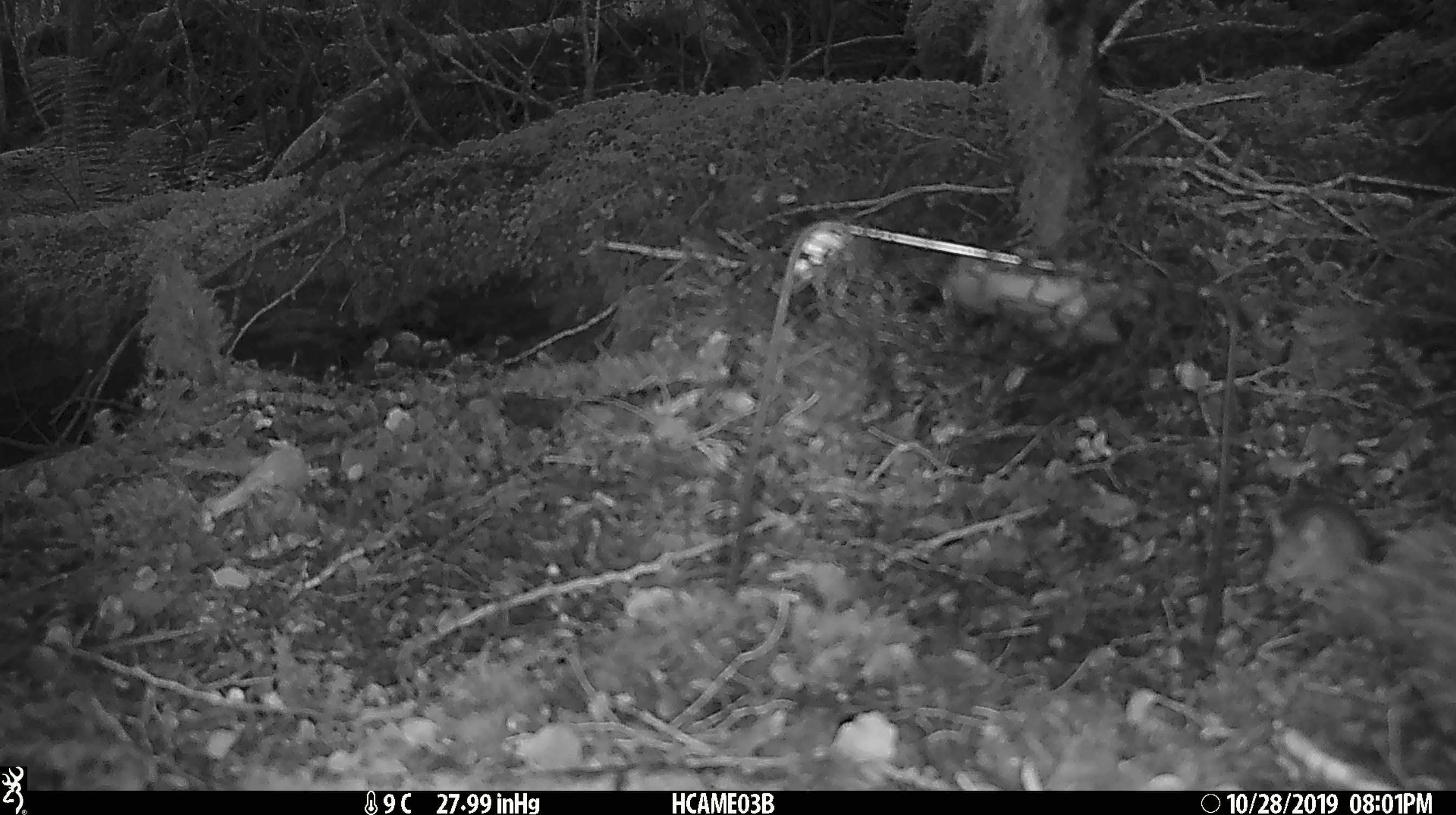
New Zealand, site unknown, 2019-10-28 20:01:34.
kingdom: Animalia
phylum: Chordata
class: Mammalia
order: Rodentia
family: Muridae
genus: Mus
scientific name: Mus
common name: mouse